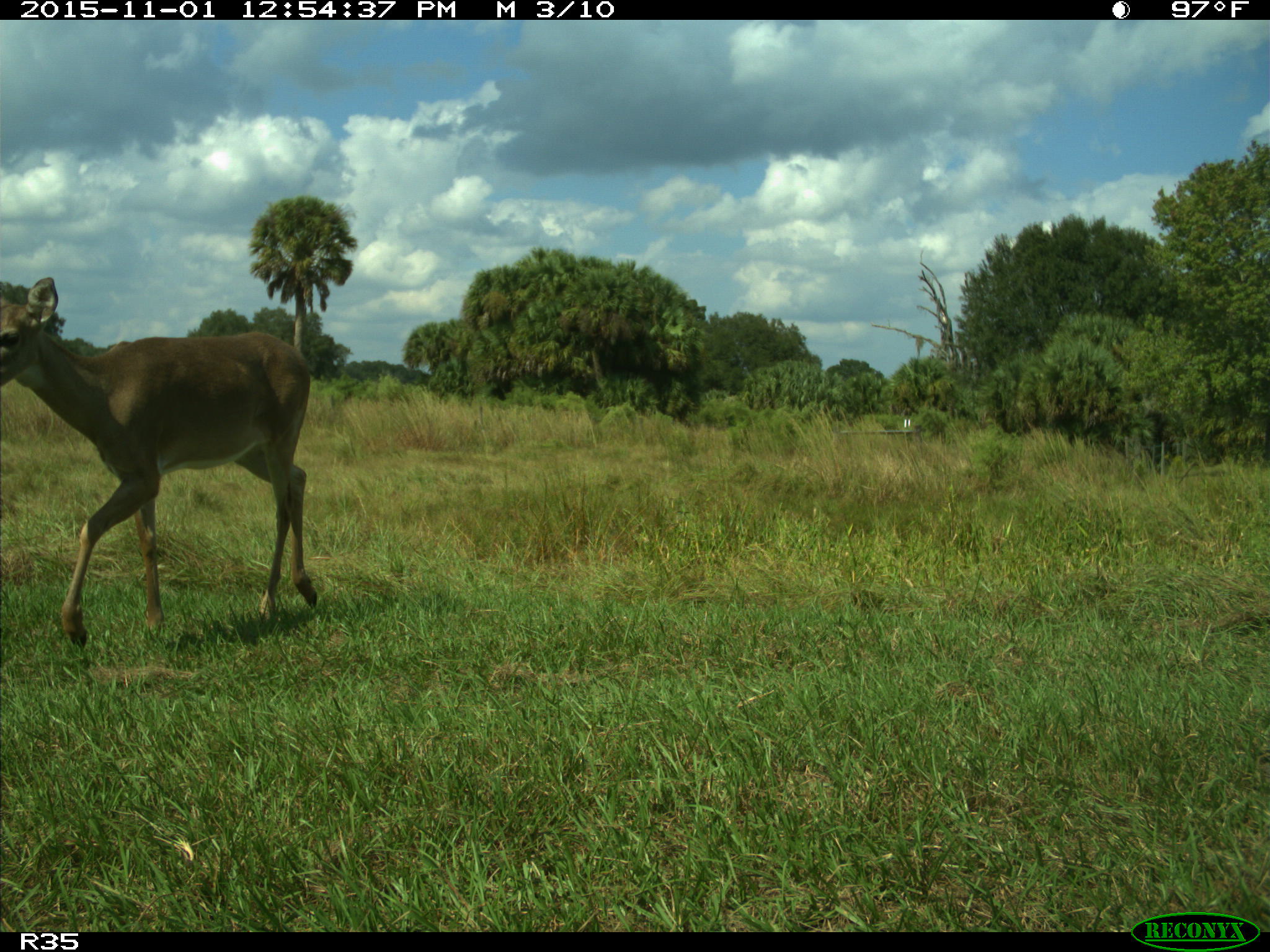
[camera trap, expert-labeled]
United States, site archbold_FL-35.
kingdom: Animalia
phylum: Chordata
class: Mammalia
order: Artiodactyla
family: Cervidae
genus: Odocoileus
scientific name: Odocoileus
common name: deer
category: unidentified deer